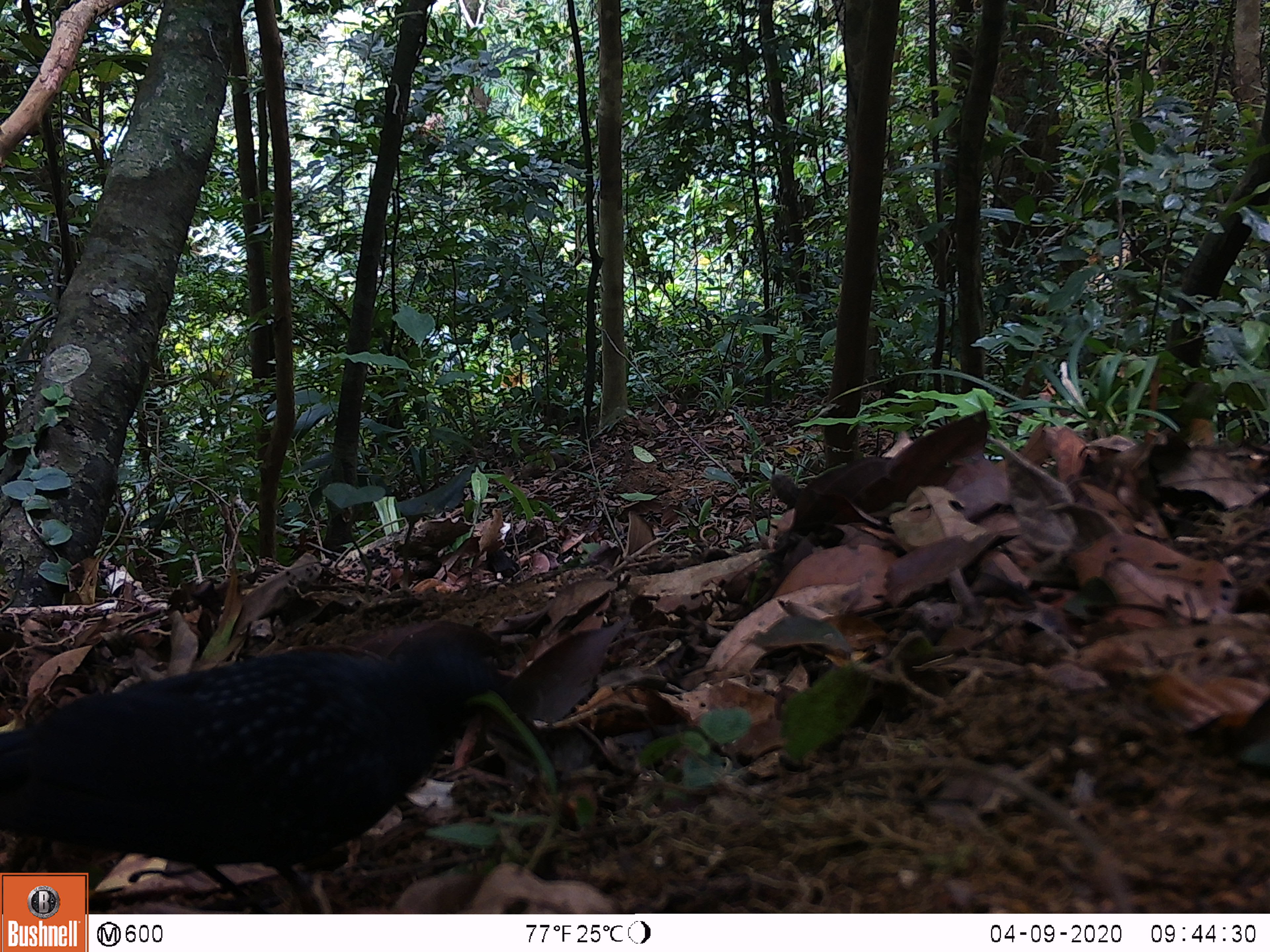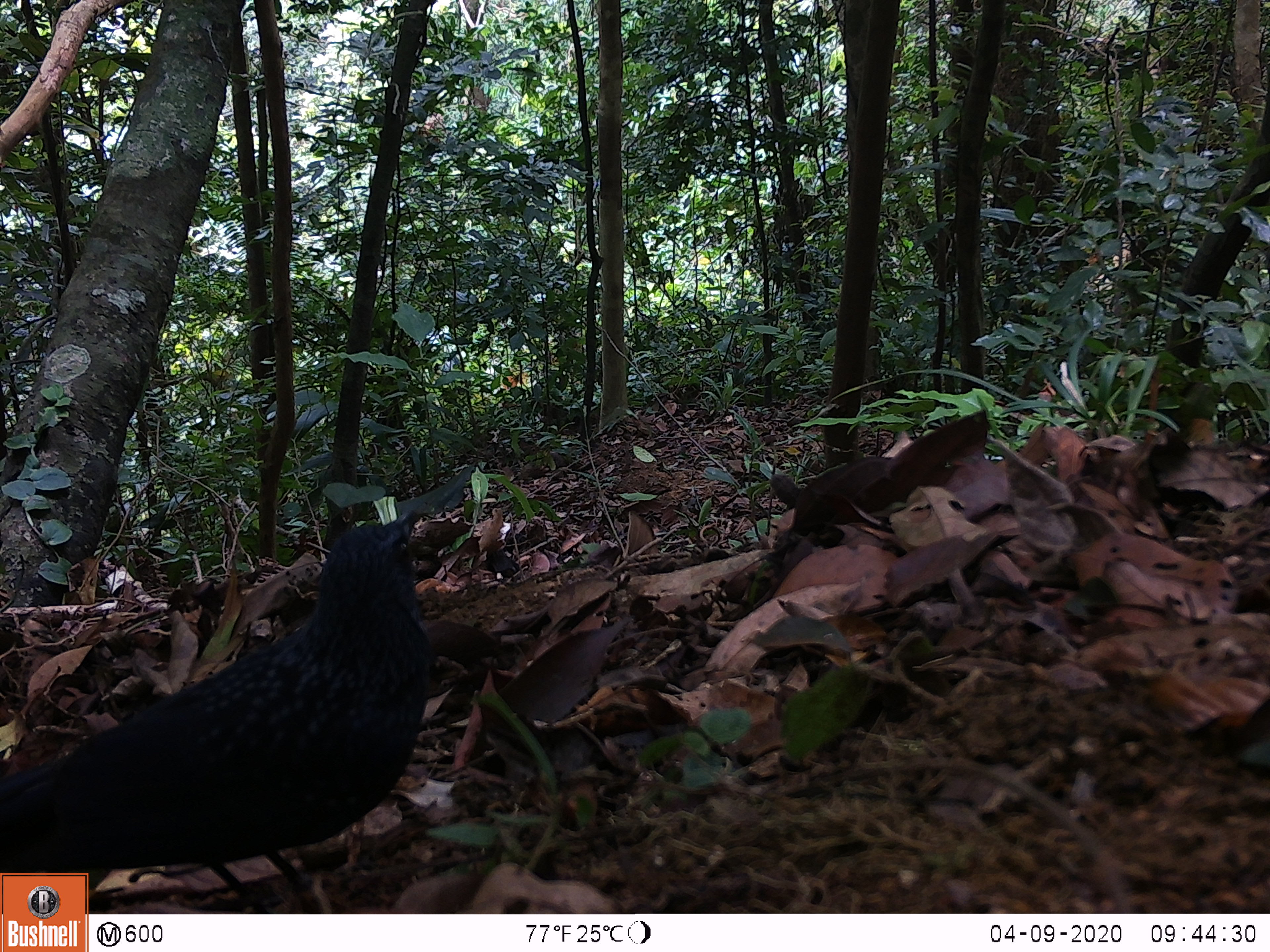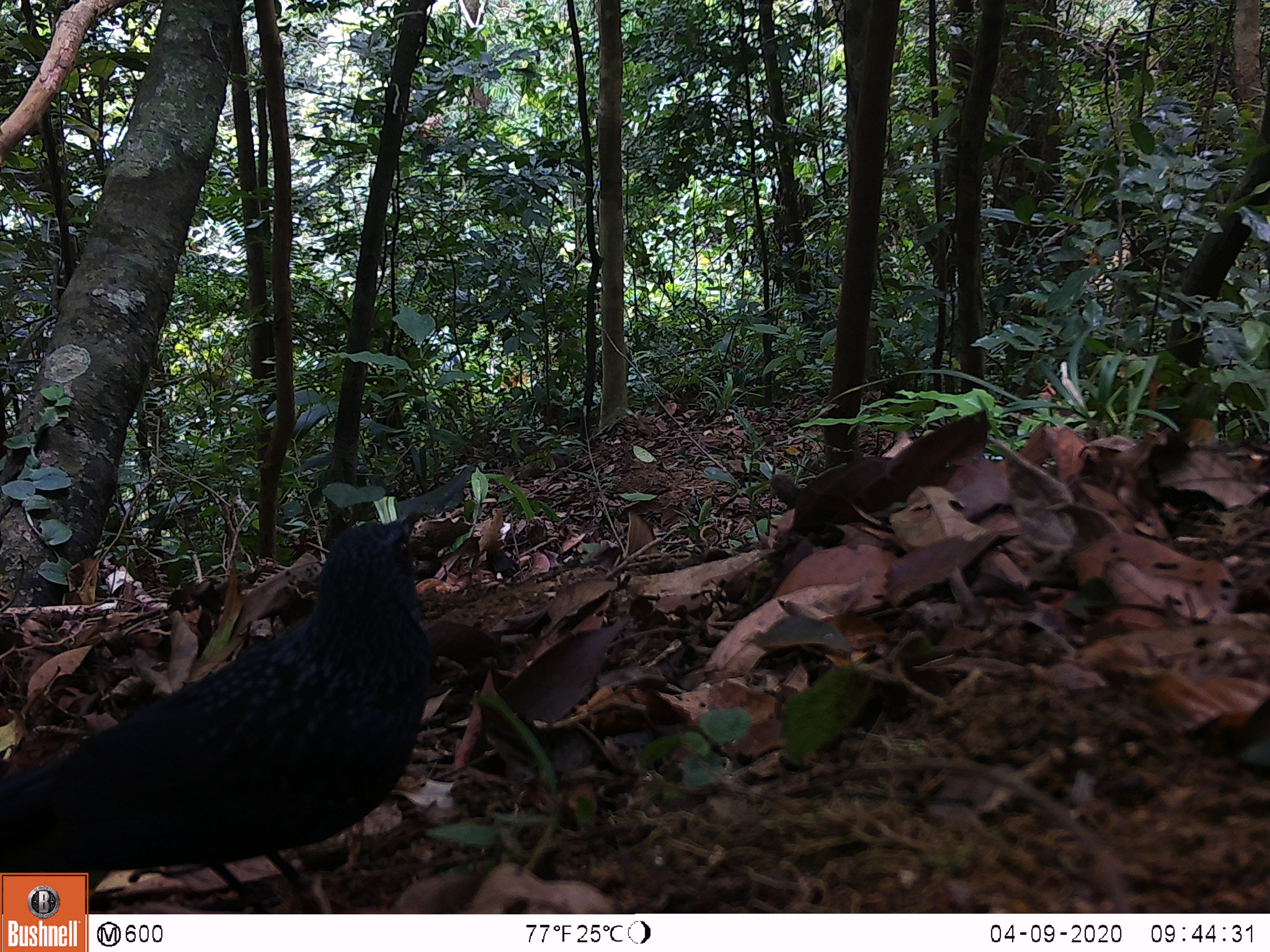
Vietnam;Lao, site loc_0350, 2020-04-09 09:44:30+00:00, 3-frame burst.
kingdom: Animalia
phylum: Chordata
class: Aves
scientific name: Aves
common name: bird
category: unidentified bird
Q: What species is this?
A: Unidentified bird (bird) (Aves).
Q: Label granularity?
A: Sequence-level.